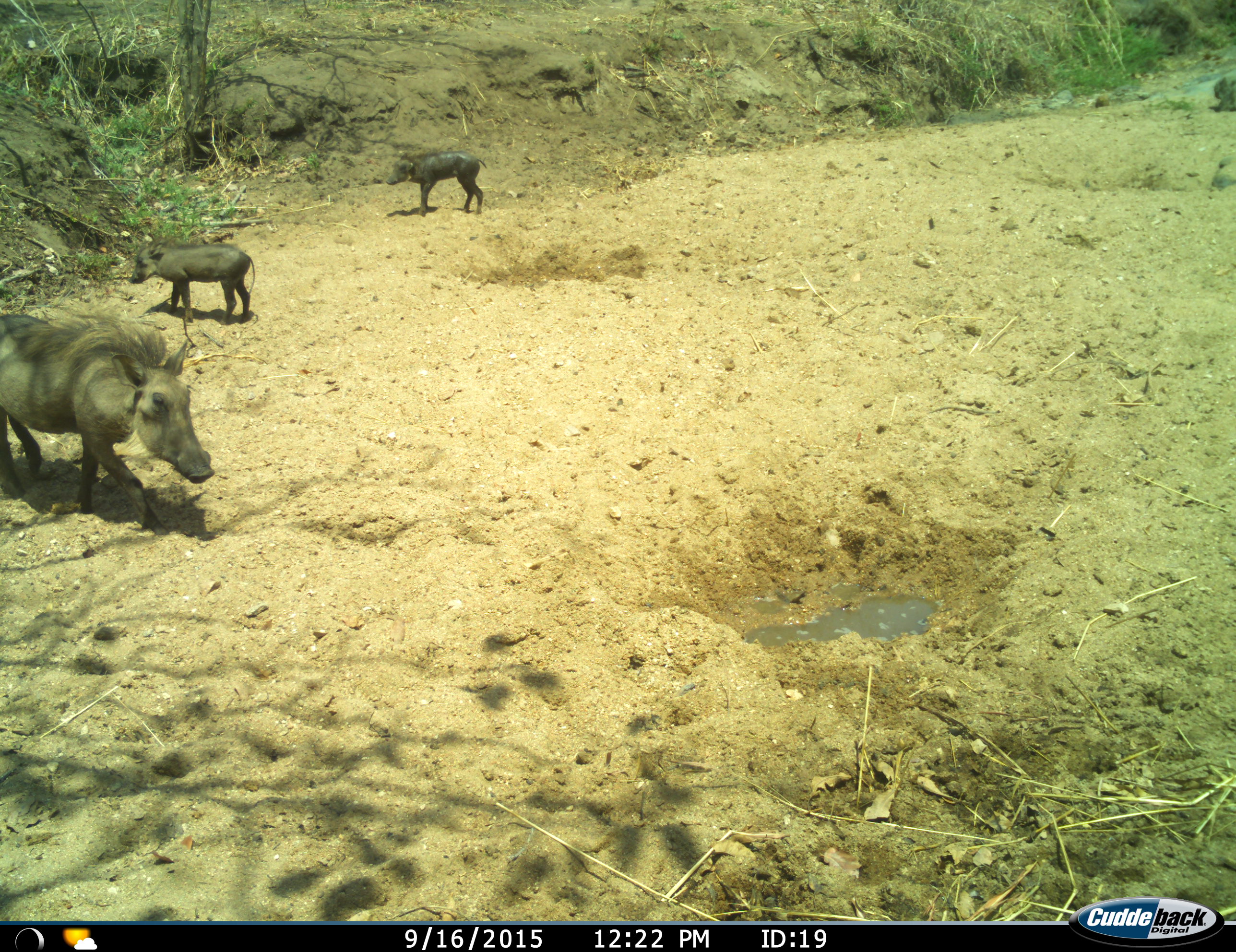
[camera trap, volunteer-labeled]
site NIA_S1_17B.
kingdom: Animalia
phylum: Chordata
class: Mammalia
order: Artiodactyla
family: Suidae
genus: Phacochoerus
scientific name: Phacochoerus africanus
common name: warthog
Warthog (Phacochoerus africanus), count 3. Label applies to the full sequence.